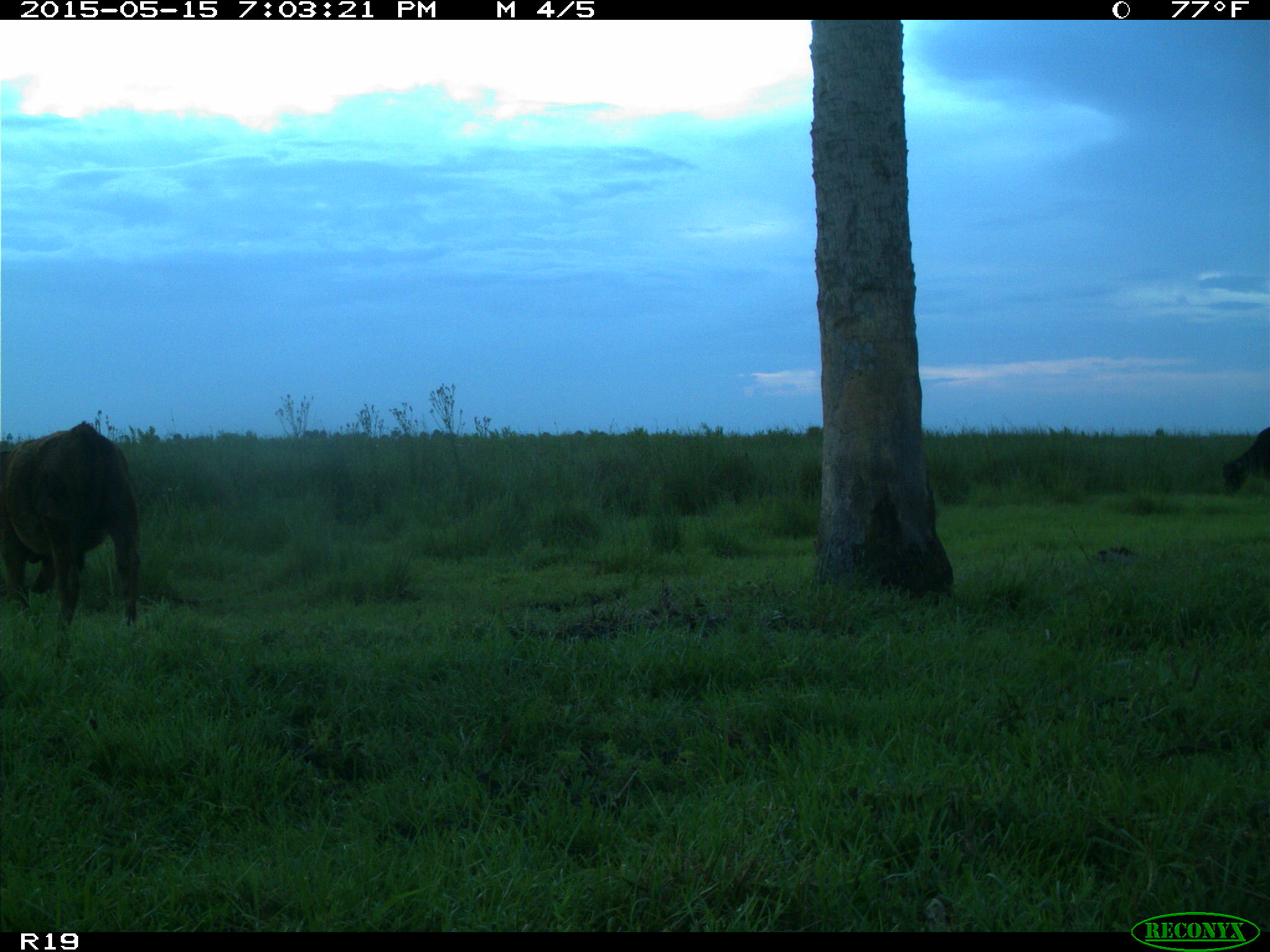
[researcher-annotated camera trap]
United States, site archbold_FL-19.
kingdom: Animalia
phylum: Chordata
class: Mammalia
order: Artiodactyla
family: Bovidae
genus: Bos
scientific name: Bos taurus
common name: domestic cow